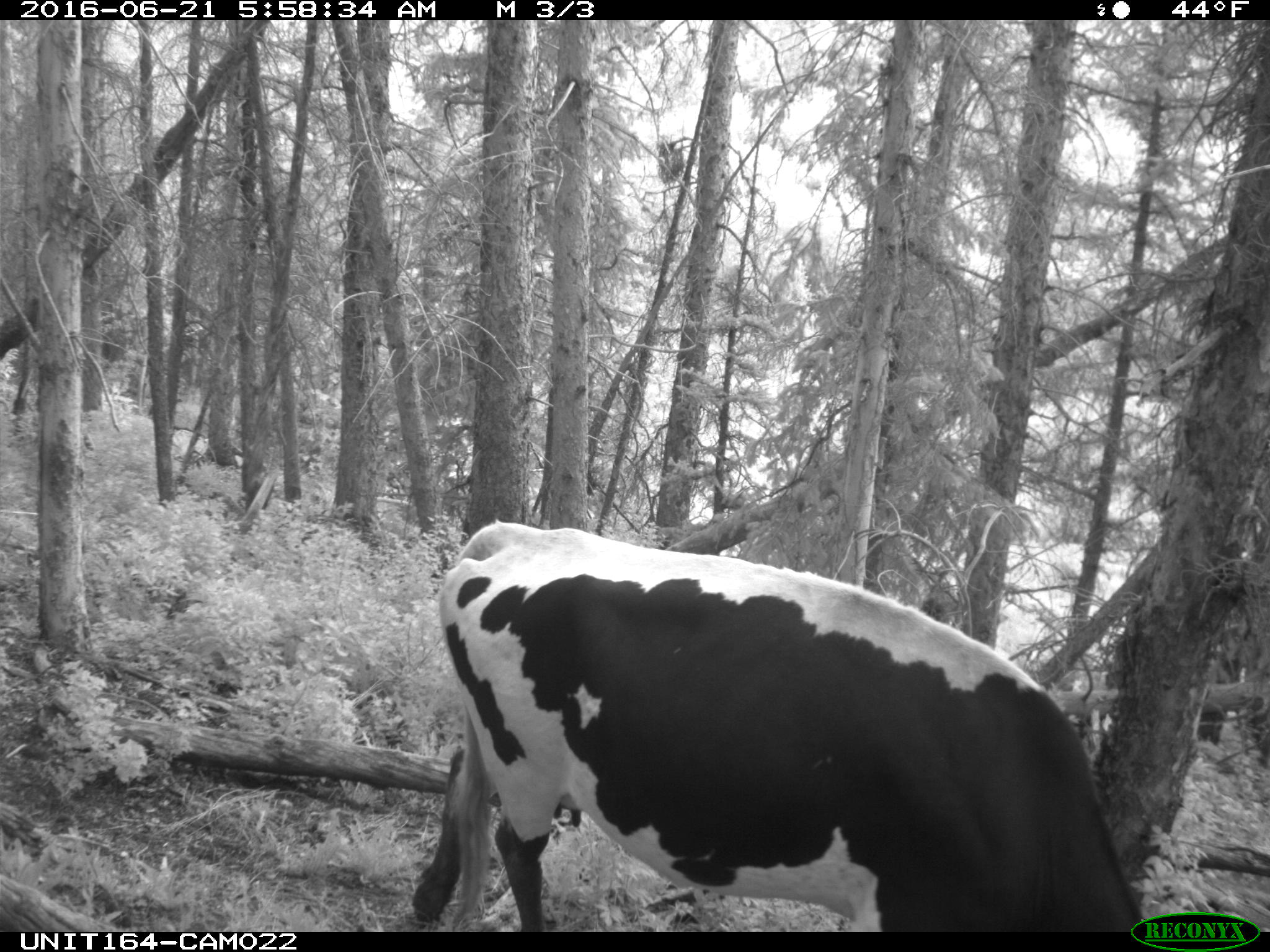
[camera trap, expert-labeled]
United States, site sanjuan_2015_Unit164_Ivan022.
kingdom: Animalia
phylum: Chordata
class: Mammalia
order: Artiodactyla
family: Bovidae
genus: Bos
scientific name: Bos taurus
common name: domestic cow